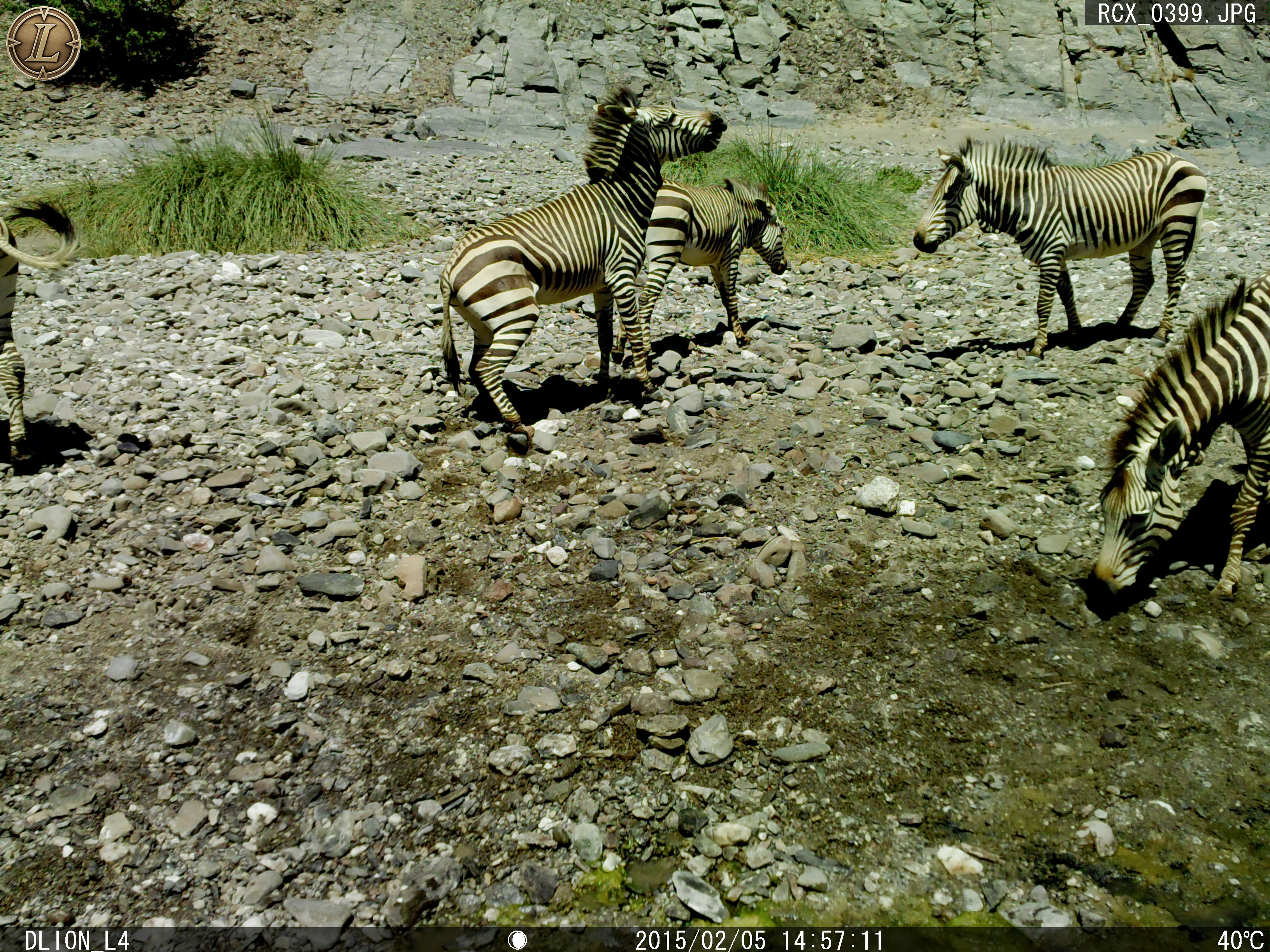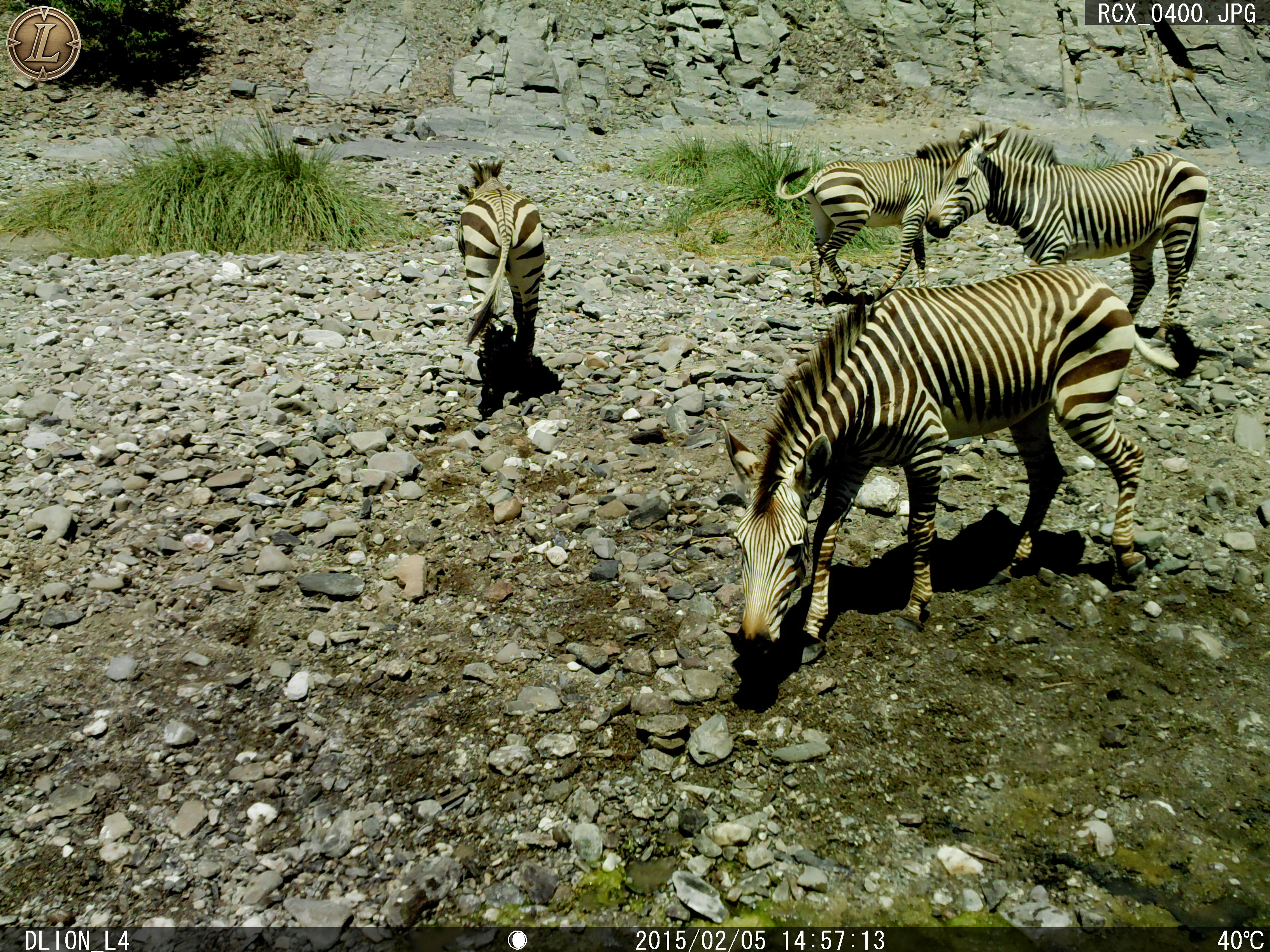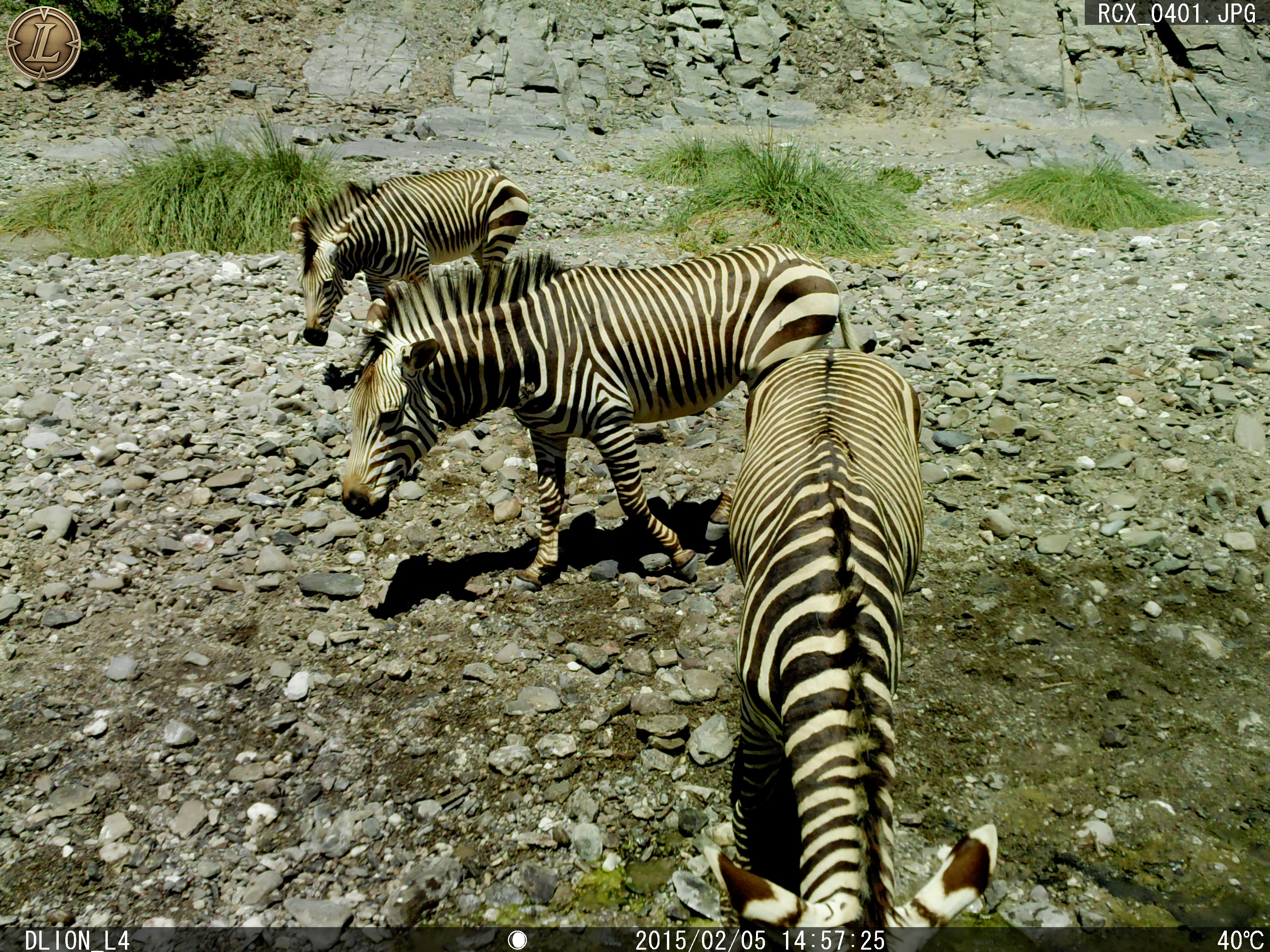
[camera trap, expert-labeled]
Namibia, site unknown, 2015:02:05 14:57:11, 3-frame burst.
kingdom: Animalia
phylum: Chordata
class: Mammalia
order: Perissodactyla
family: Equidae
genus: Equus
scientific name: Equus zebra hartmannae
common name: hartmann's mountain zebra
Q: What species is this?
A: Equus zebra hartmannae (hartmann's mountain zebra).